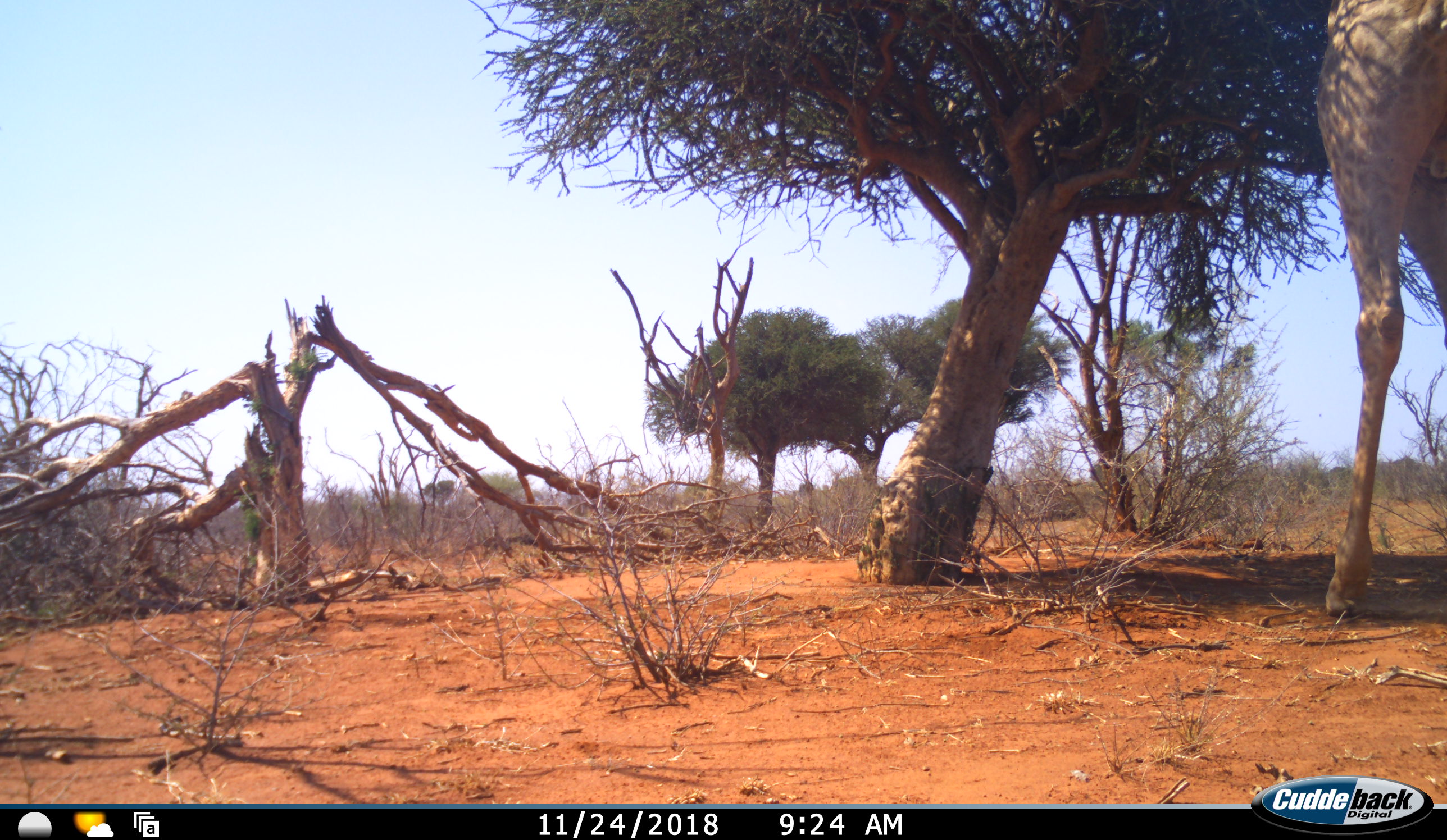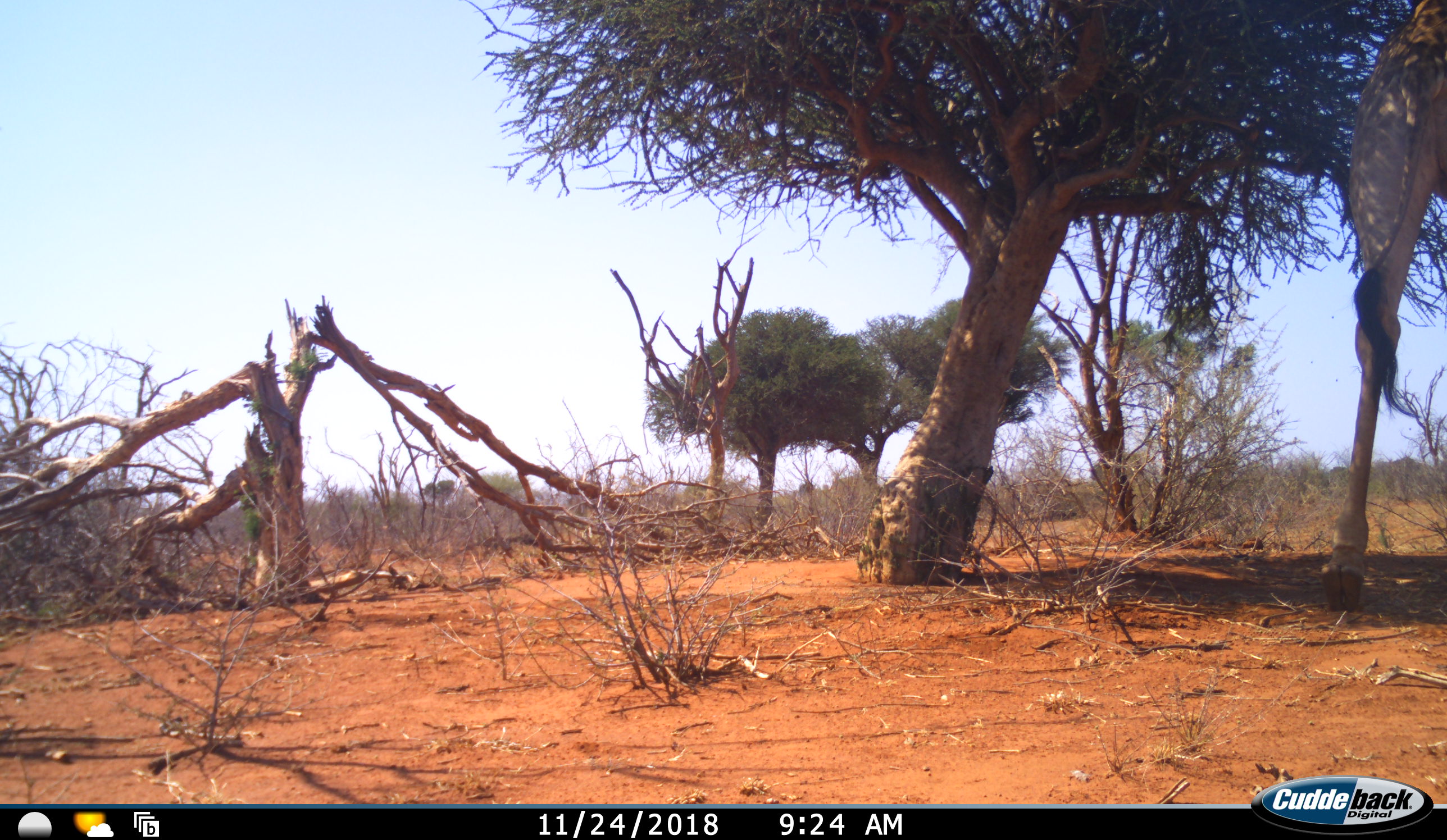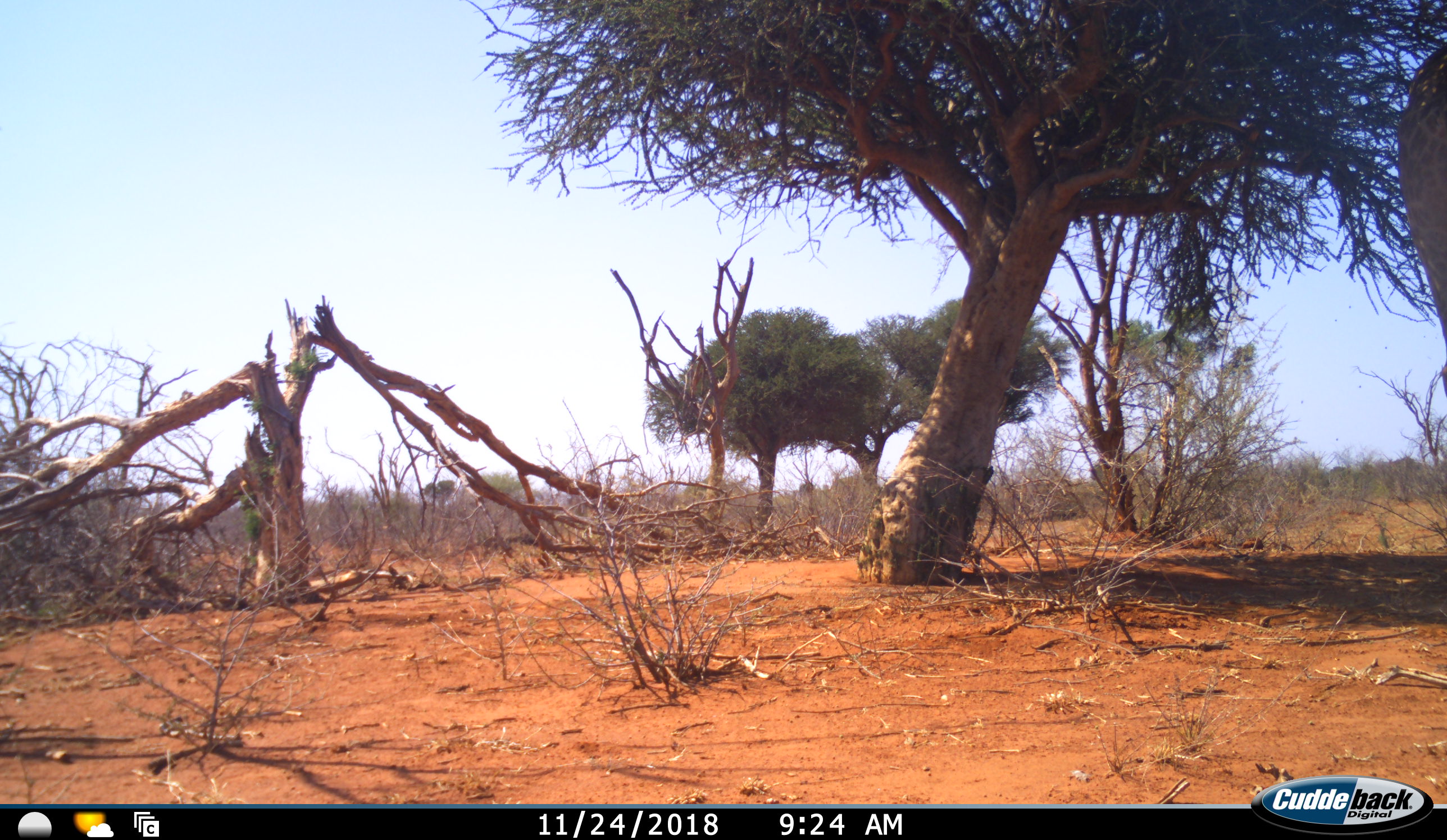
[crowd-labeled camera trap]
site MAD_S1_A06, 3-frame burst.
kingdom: Animalia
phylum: Chordata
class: Mammalia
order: Artiodactyla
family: Giraffidae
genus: Giraffa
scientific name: Giraffa camelopardalis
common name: giraffe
Giraffe (Giraffa camelopardalis), count 1. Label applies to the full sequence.